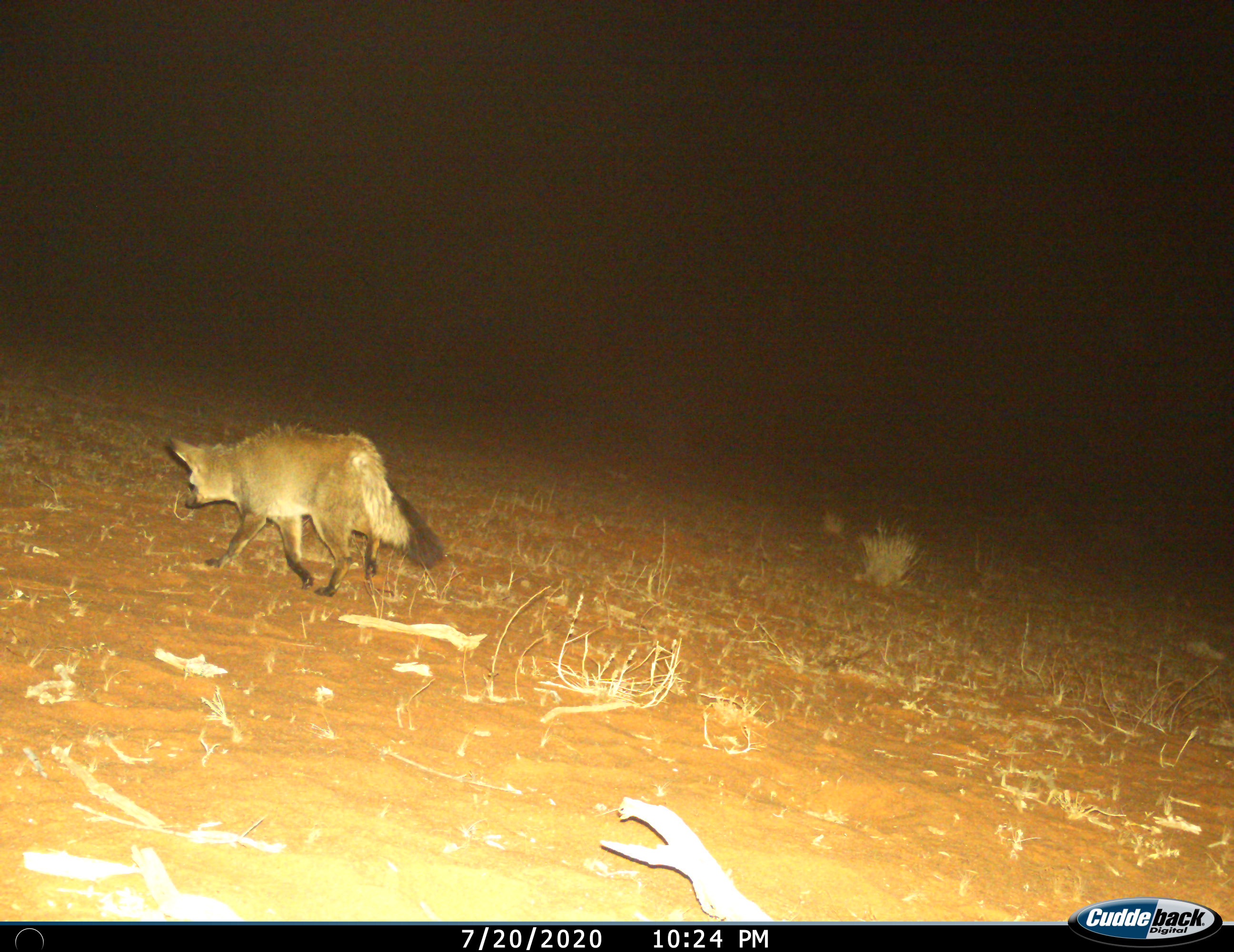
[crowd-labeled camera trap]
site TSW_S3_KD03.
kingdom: Animalia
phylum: Chordata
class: Mammalia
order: Carnivora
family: Canidae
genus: Otocyon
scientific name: Otocyon megalotis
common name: bat-eared fox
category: foxbateared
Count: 1.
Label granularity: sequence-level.